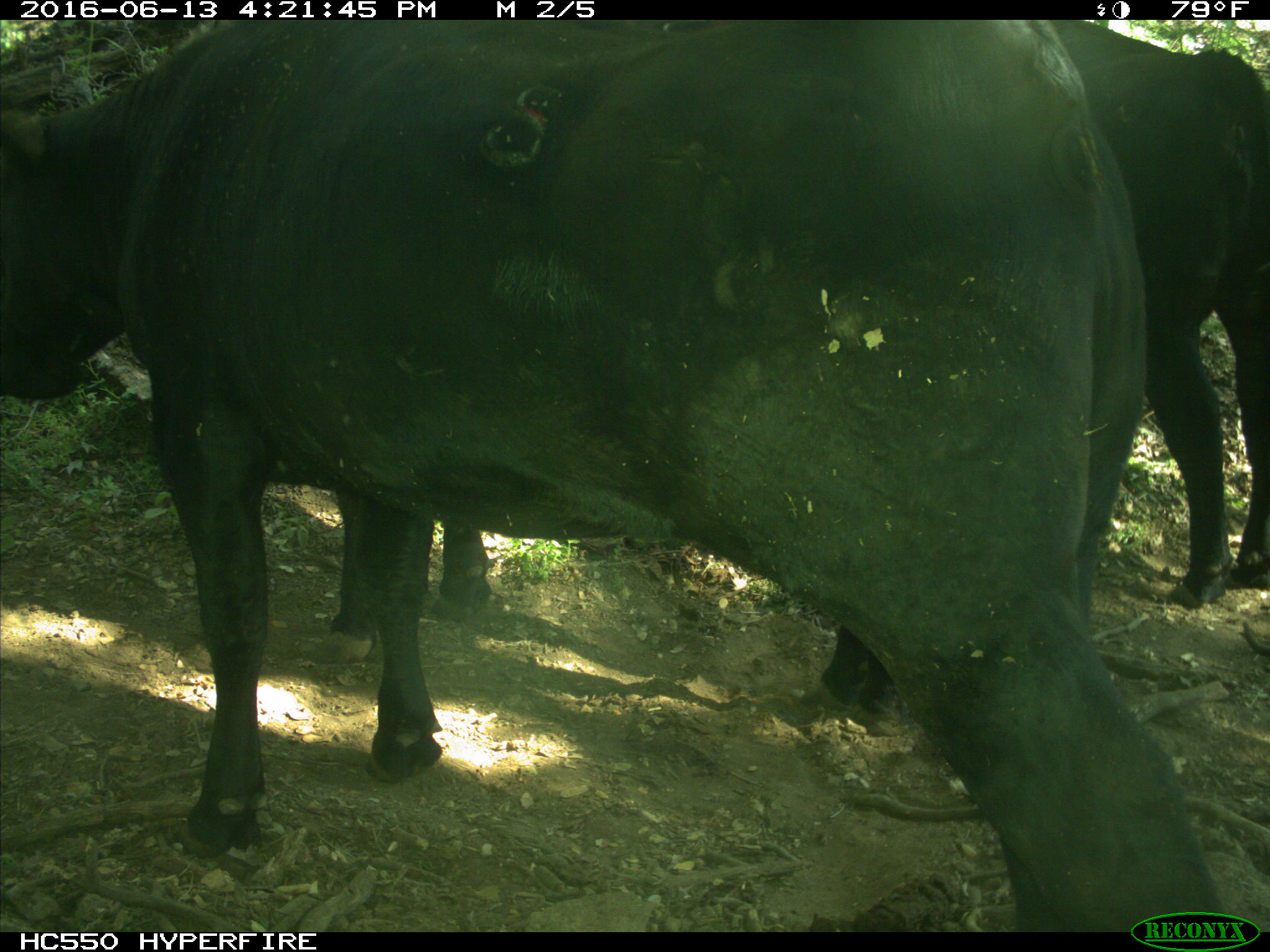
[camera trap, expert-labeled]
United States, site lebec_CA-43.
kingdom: Animalia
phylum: Chordata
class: Mammalia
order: Artiodactyla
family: Bovidae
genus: Bos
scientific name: Bos taurus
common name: domestic cow